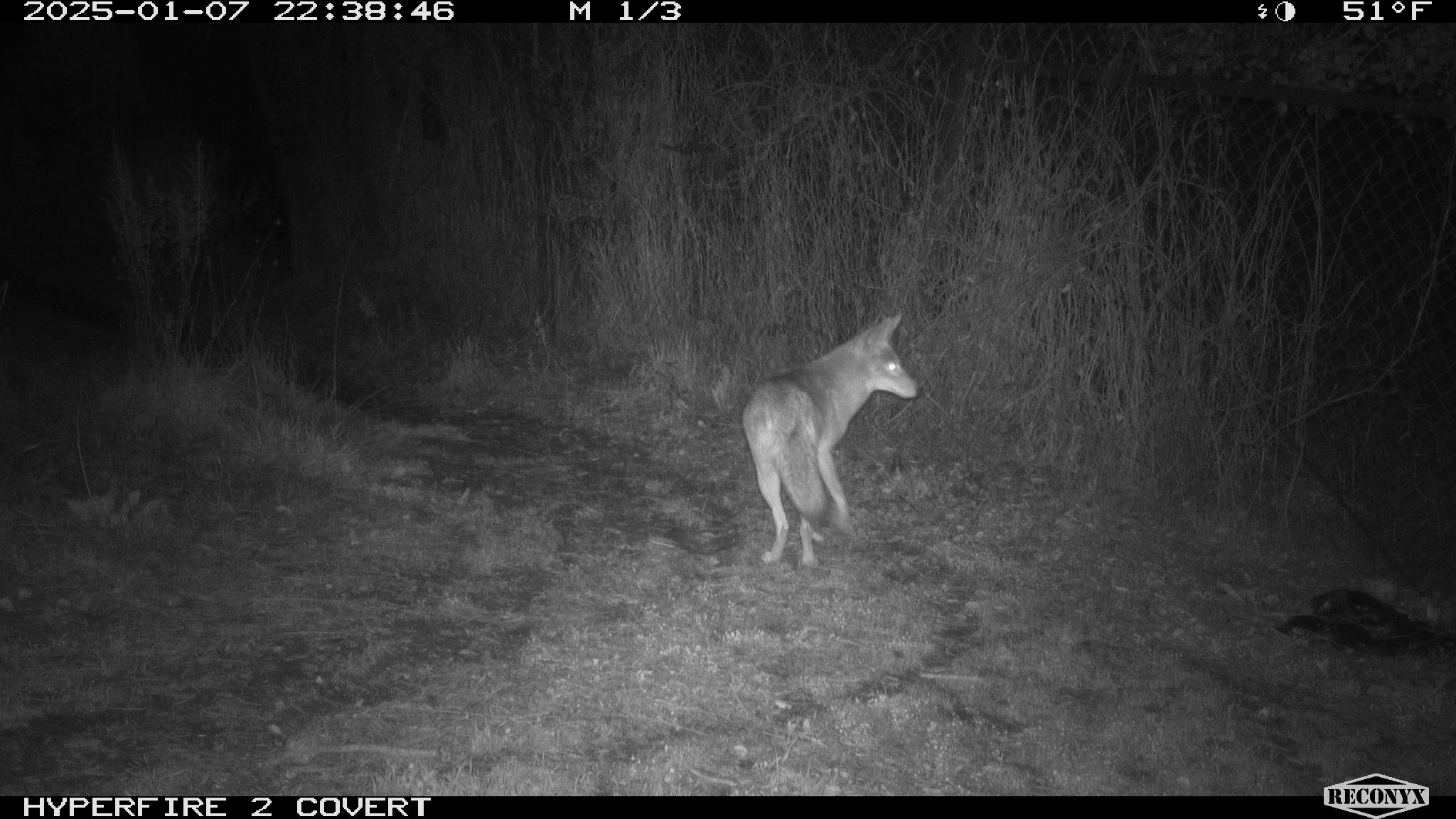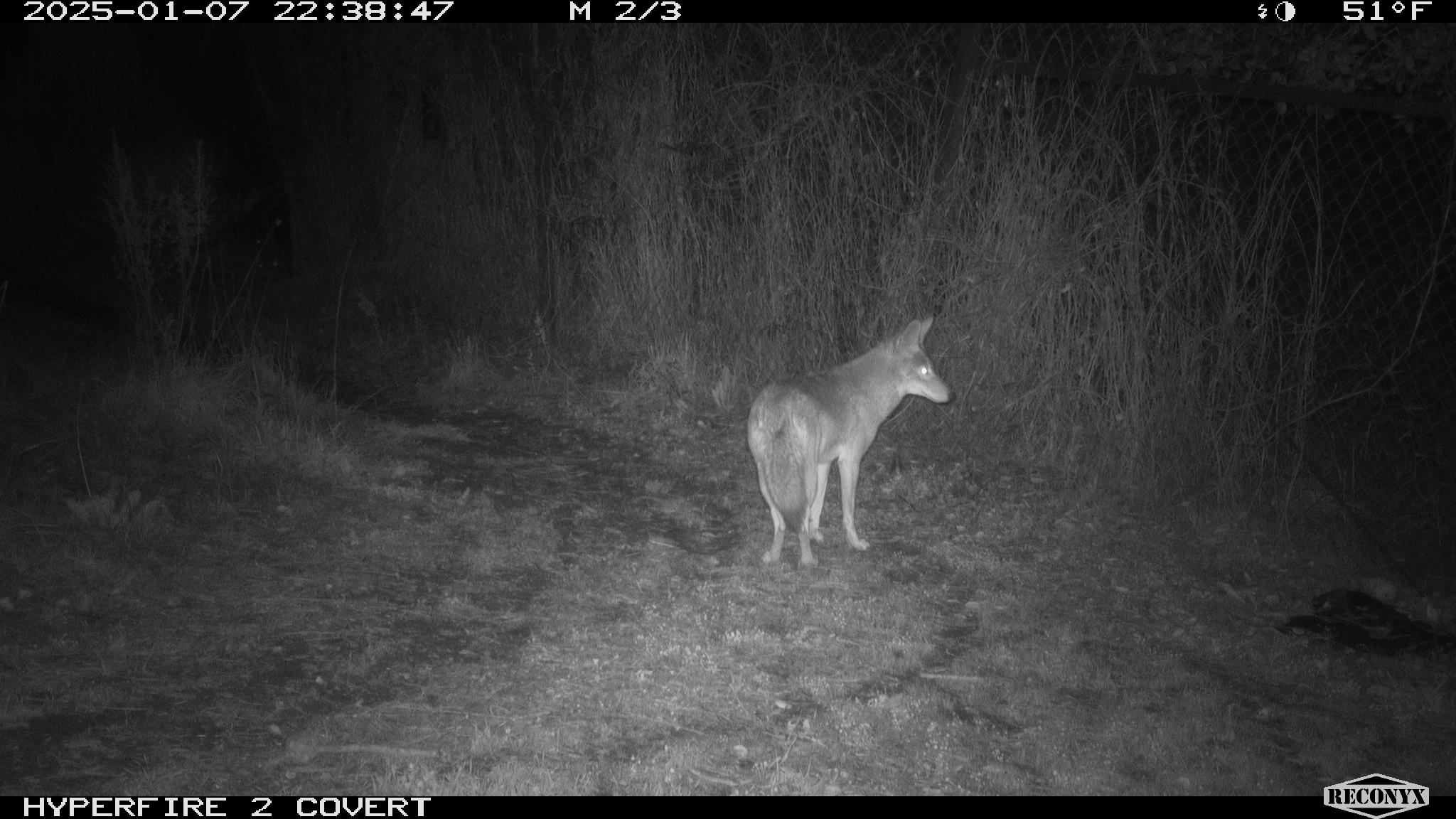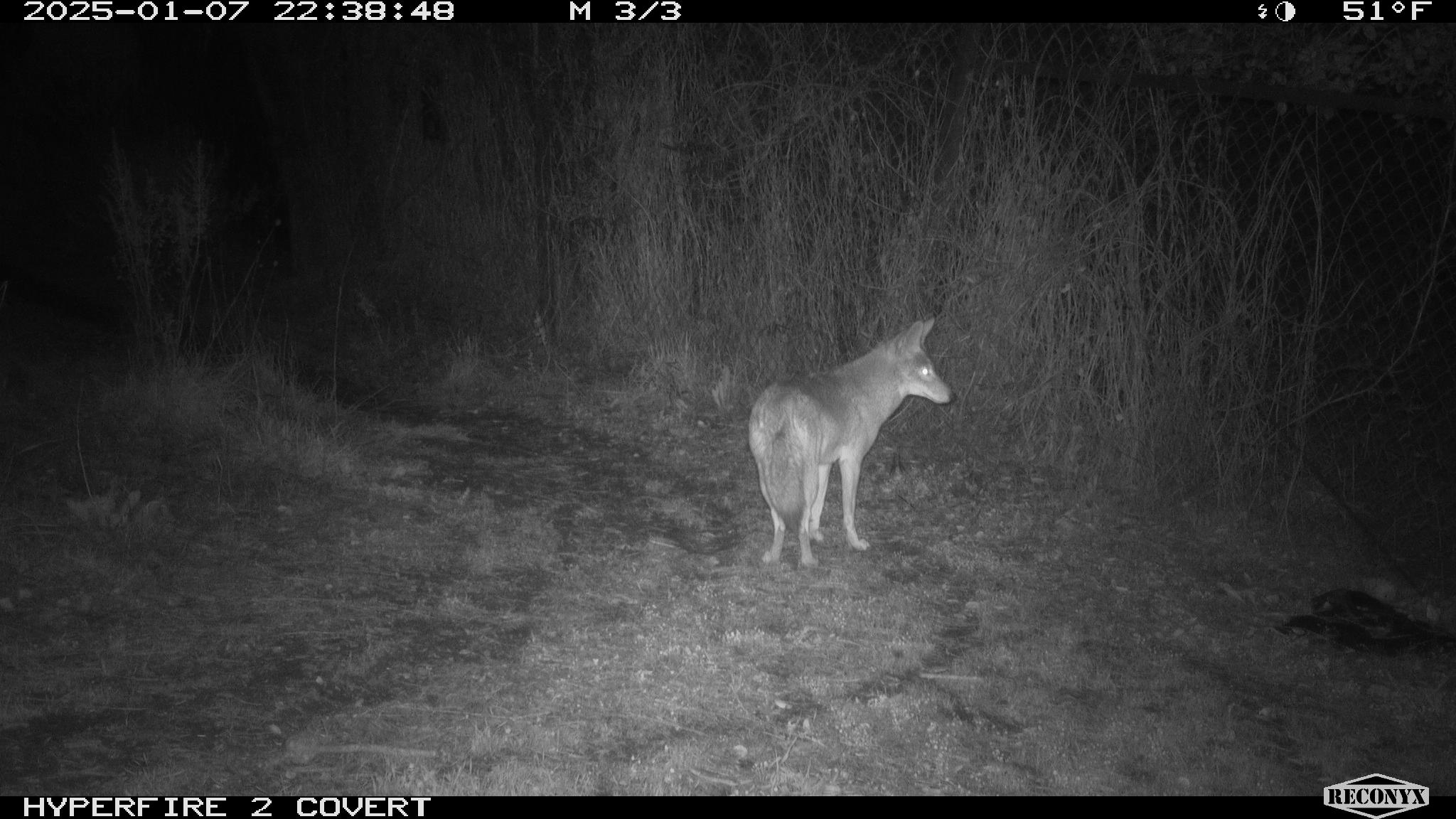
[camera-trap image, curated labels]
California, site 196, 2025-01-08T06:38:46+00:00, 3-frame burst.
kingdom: Animalia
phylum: Chordata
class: Mammalia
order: Carnivora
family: Canidae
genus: Canis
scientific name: Canis latrans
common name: coyote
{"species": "coyote (Canis latrans)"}